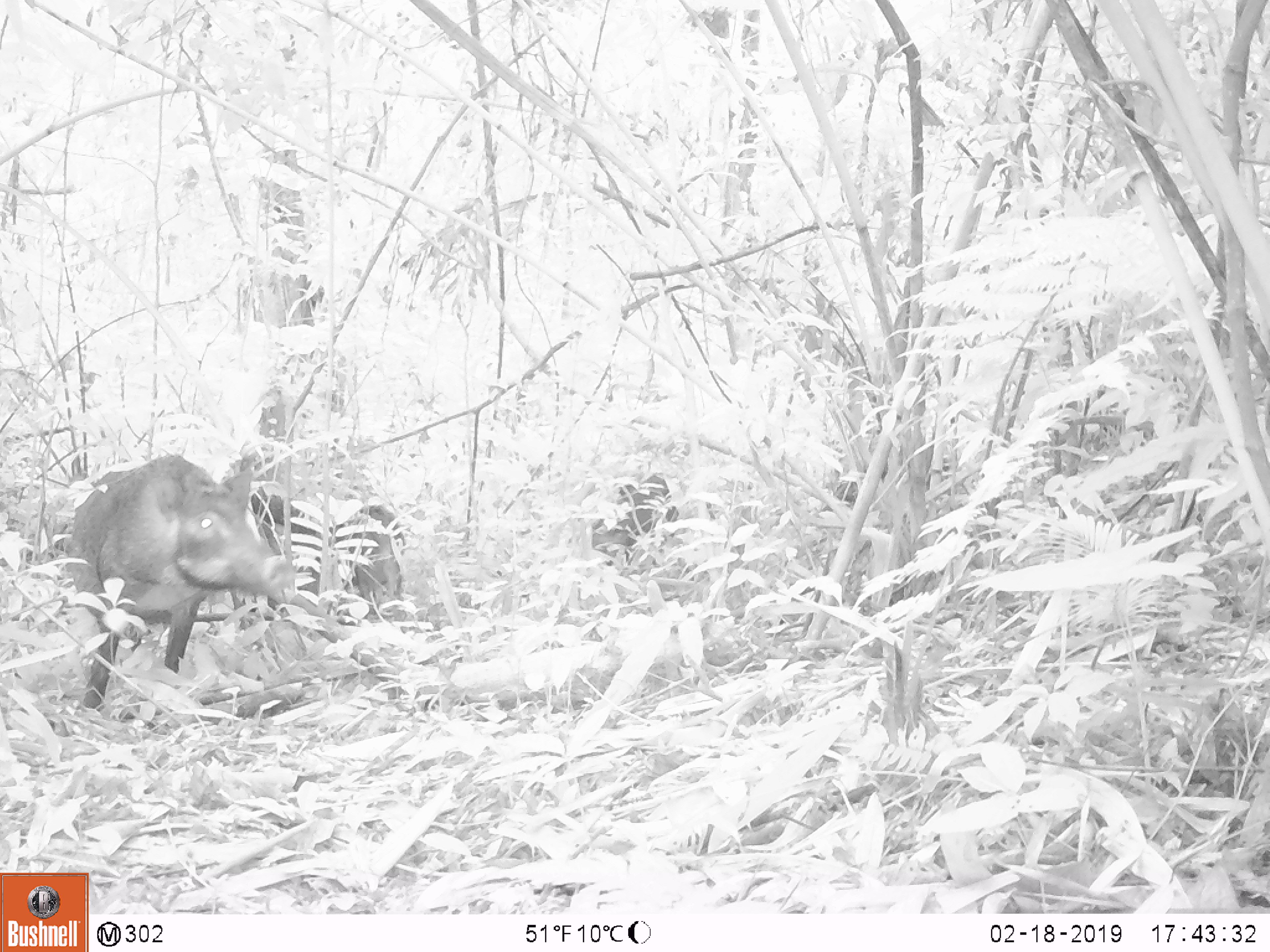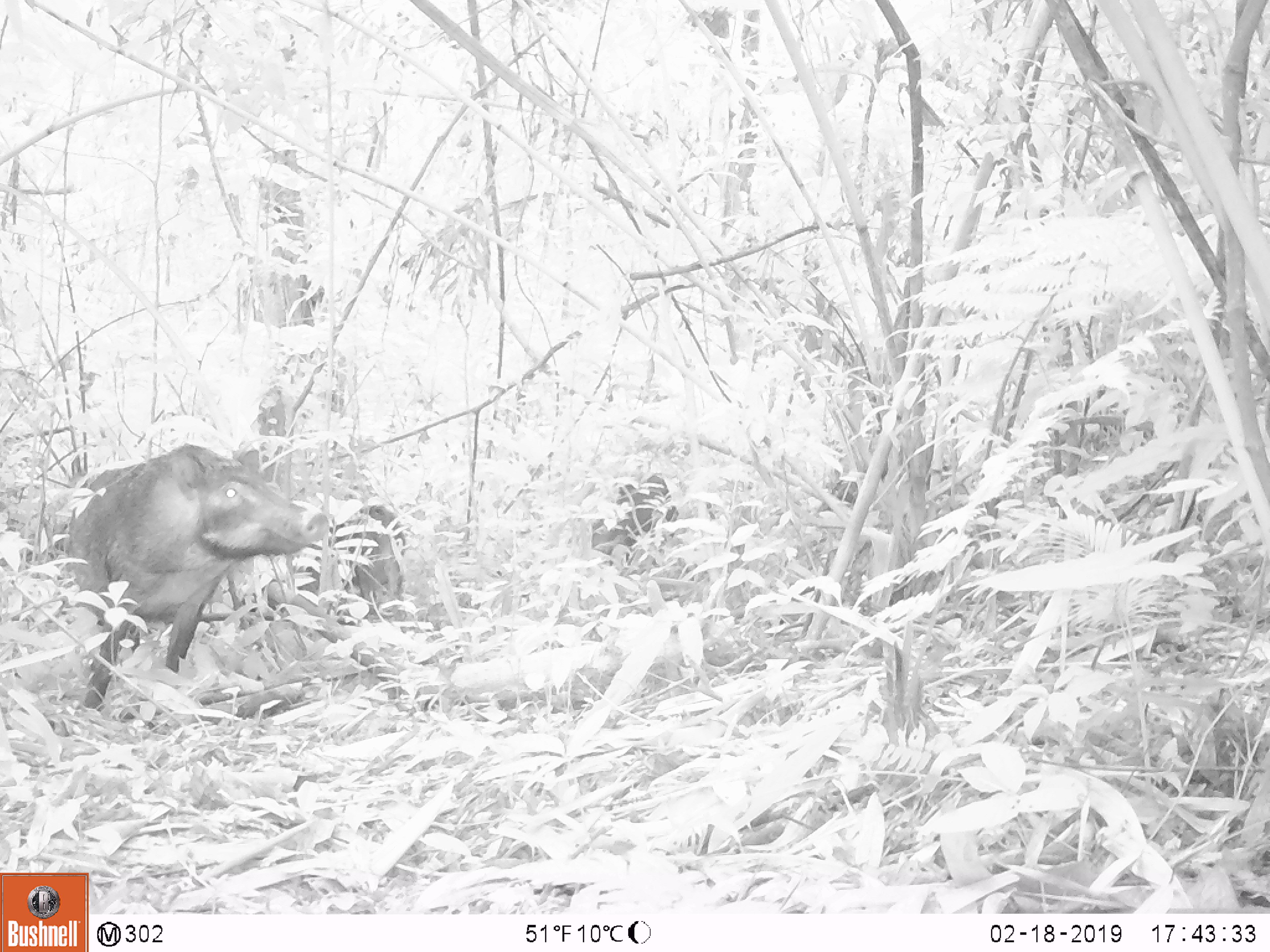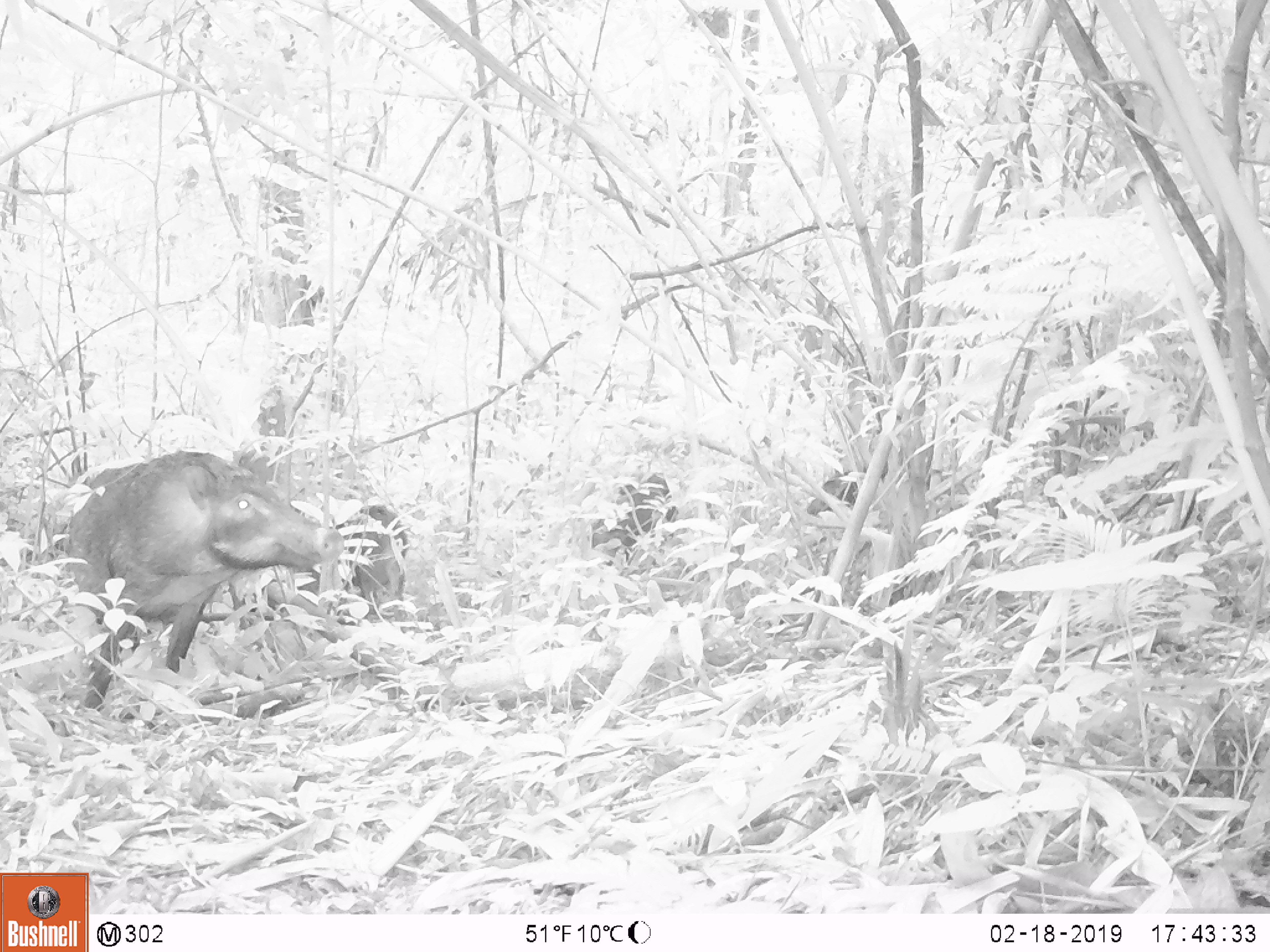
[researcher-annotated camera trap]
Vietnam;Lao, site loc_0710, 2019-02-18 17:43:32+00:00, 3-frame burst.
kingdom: Animalia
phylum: Chordata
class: Mammalia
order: Artiodactyla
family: Suidae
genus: Sus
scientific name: Sus scrofa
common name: eurasian wild pig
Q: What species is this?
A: Eurasian wild pig (Sus scrofa).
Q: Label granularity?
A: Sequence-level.